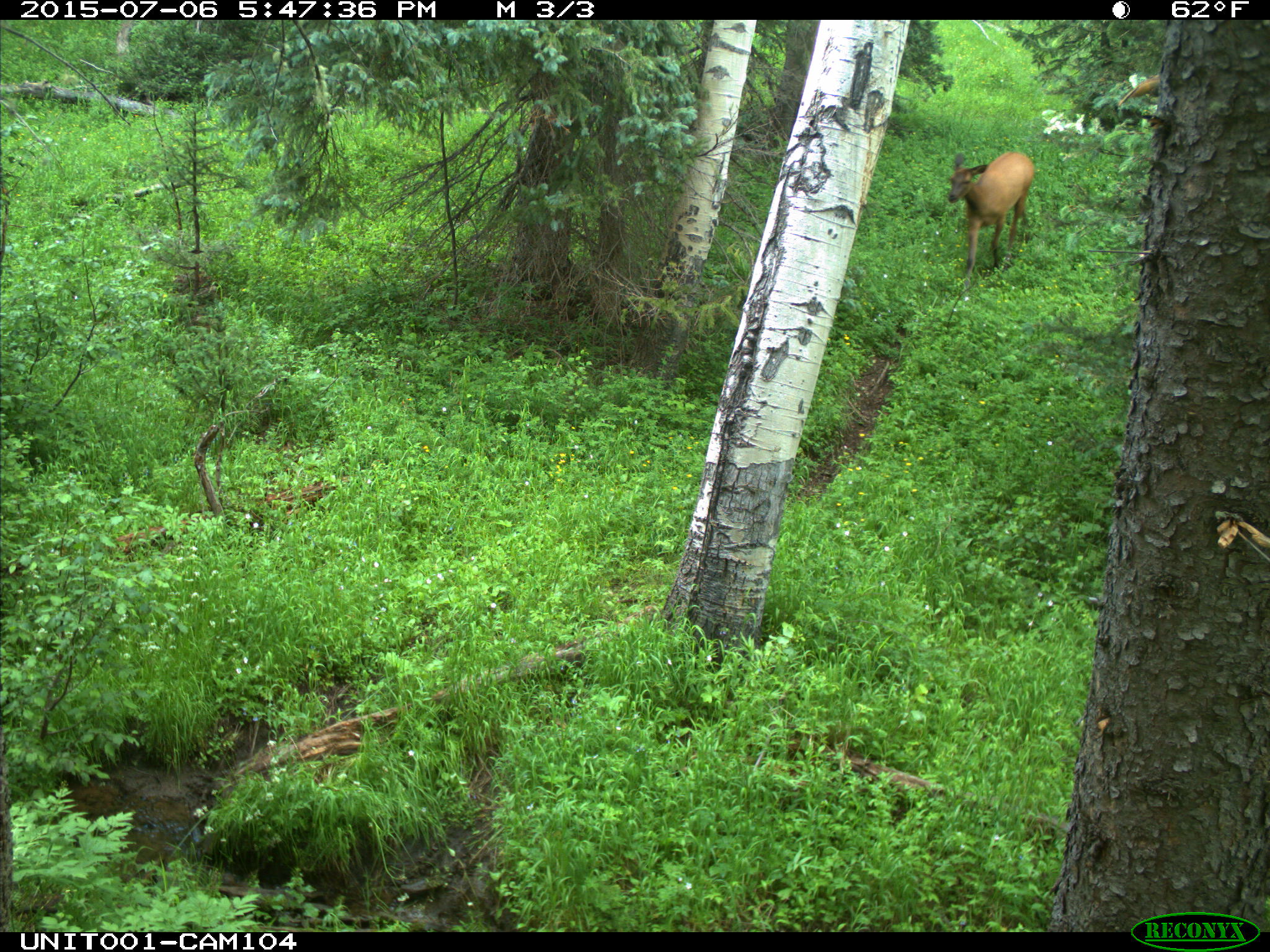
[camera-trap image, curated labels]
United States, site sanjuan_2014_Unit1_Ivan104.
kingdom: Animalia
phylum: Chordata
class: Mammalia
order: Artiodactyla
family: Cervidae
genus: Cervus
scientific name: Cervus elaphus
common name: red deer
Cervus elaphus (red deer).